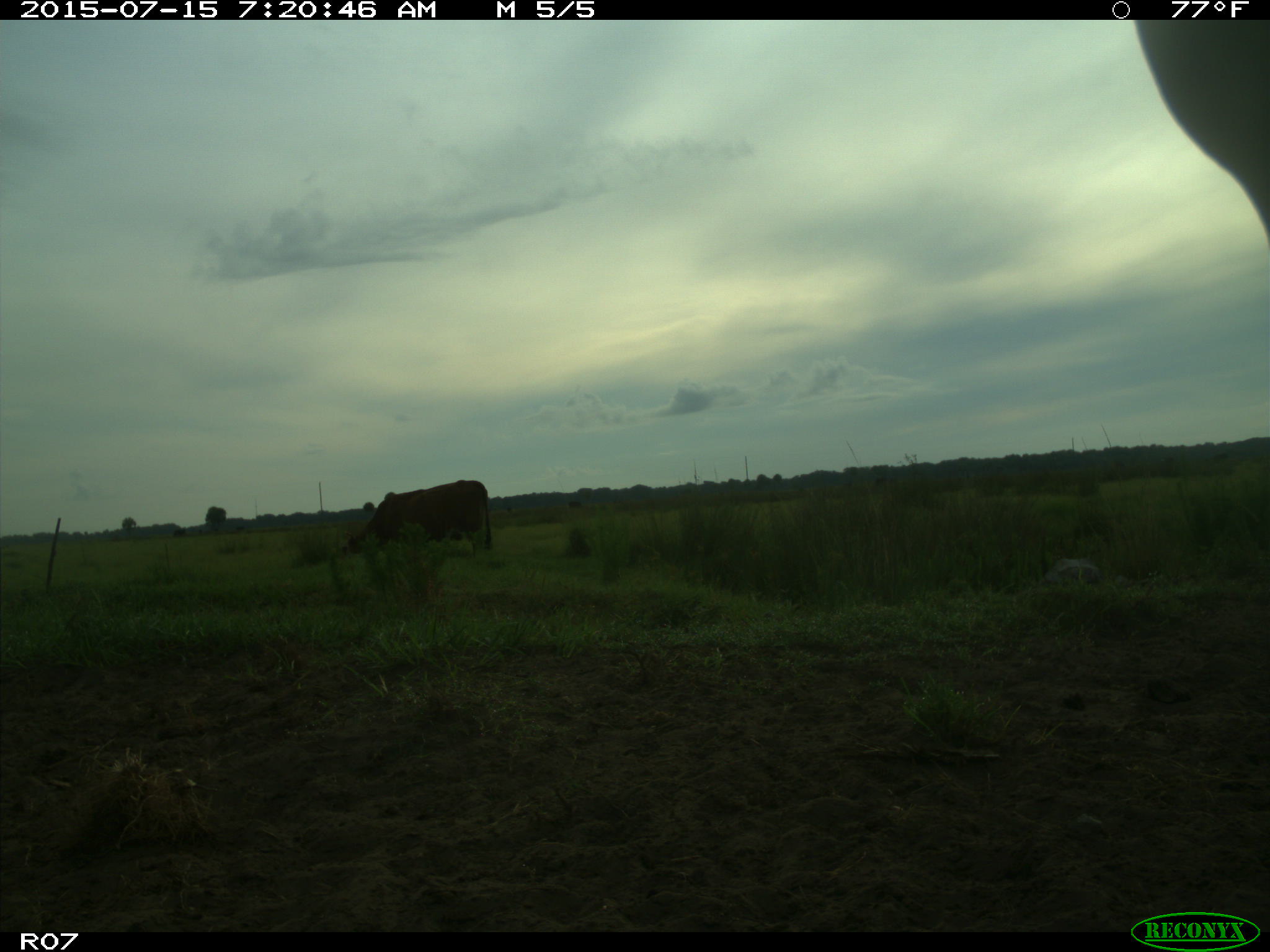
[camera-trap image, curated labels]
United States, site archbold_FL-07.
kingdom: Animalia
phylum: Chordata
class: Mammalia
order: Artiodactyla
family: Bovidae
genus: Bos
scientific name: Bos taurus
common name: domestic cow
Bos taurus (domestic cow).